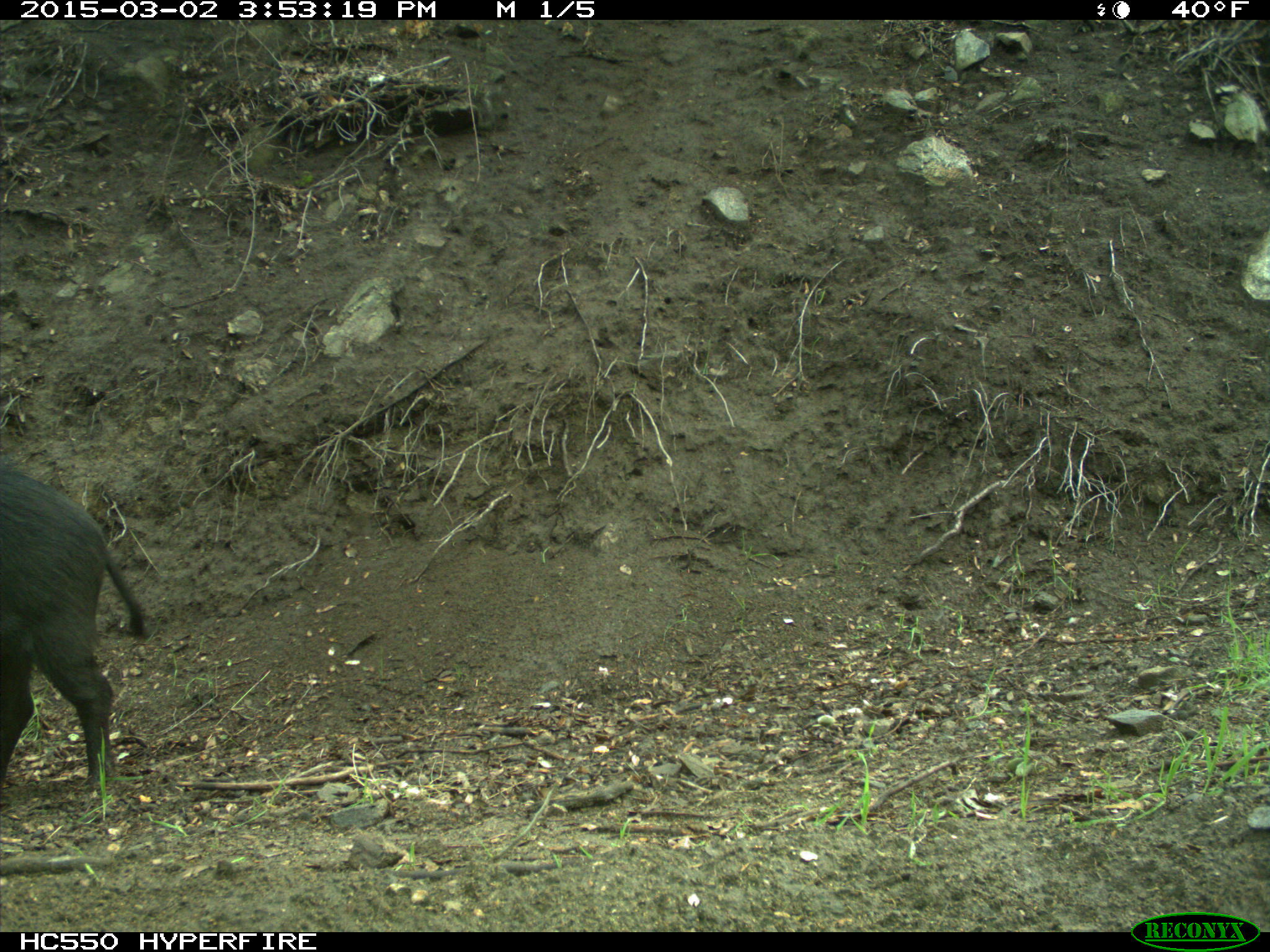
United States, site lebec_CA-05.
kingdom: Animalia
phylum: Chordata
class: Mammalia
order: Artiodactyla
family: Suidae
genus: Sus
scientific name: Sus scrofa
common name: wild boar